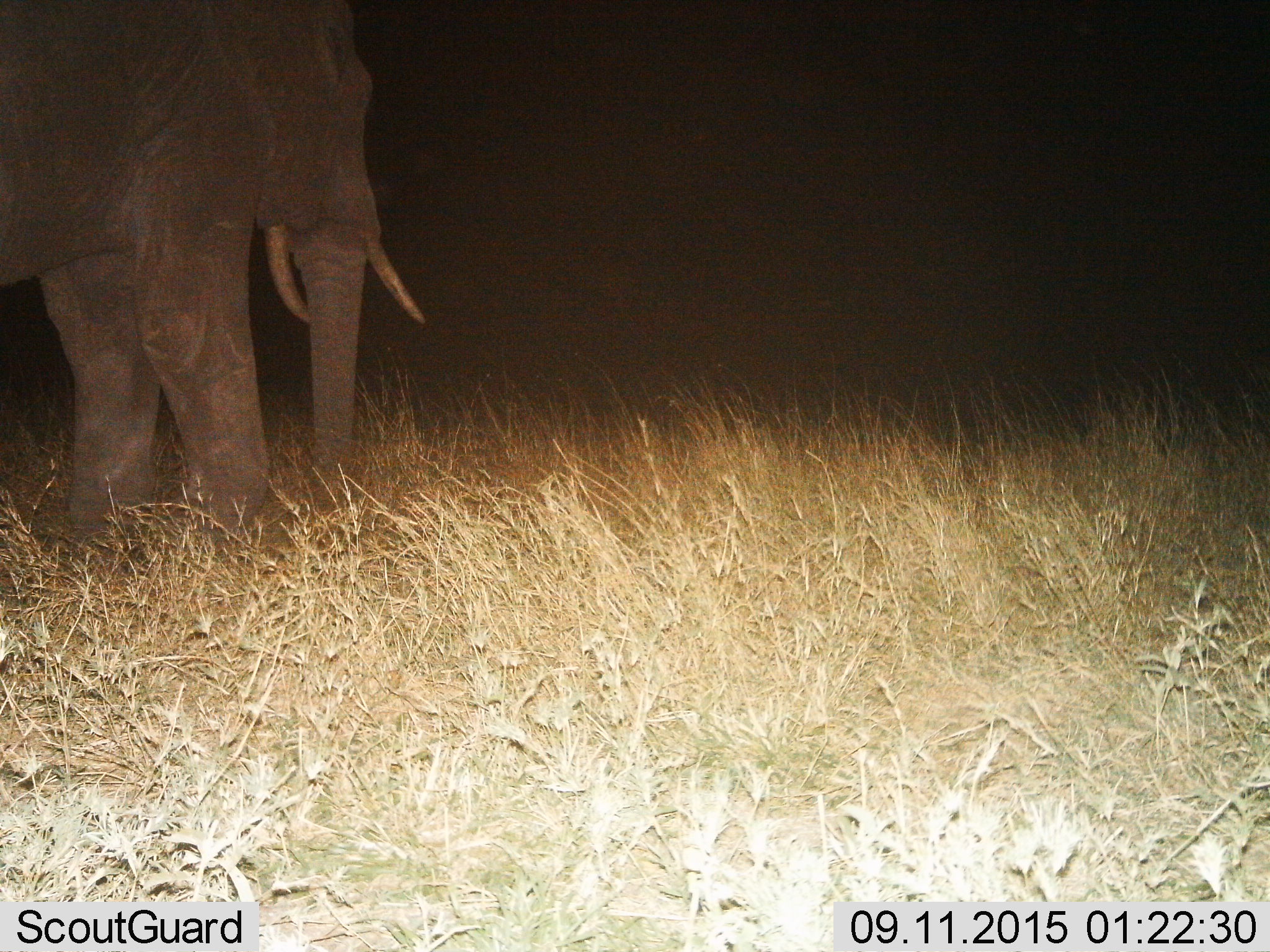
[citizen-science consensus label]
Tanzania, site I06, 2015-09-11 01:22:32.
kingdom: Animalia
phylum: Chordata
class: Mammalia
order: Proboscidea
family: Elephantidae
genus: Loxodonta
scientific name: Loxodonta africana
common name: african bush elephant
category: elephant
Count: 1.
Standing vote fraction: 20%.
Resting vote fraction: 0%.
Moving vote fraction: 90%.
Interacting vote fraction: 0%.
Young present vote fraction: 0%.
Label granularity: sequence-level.